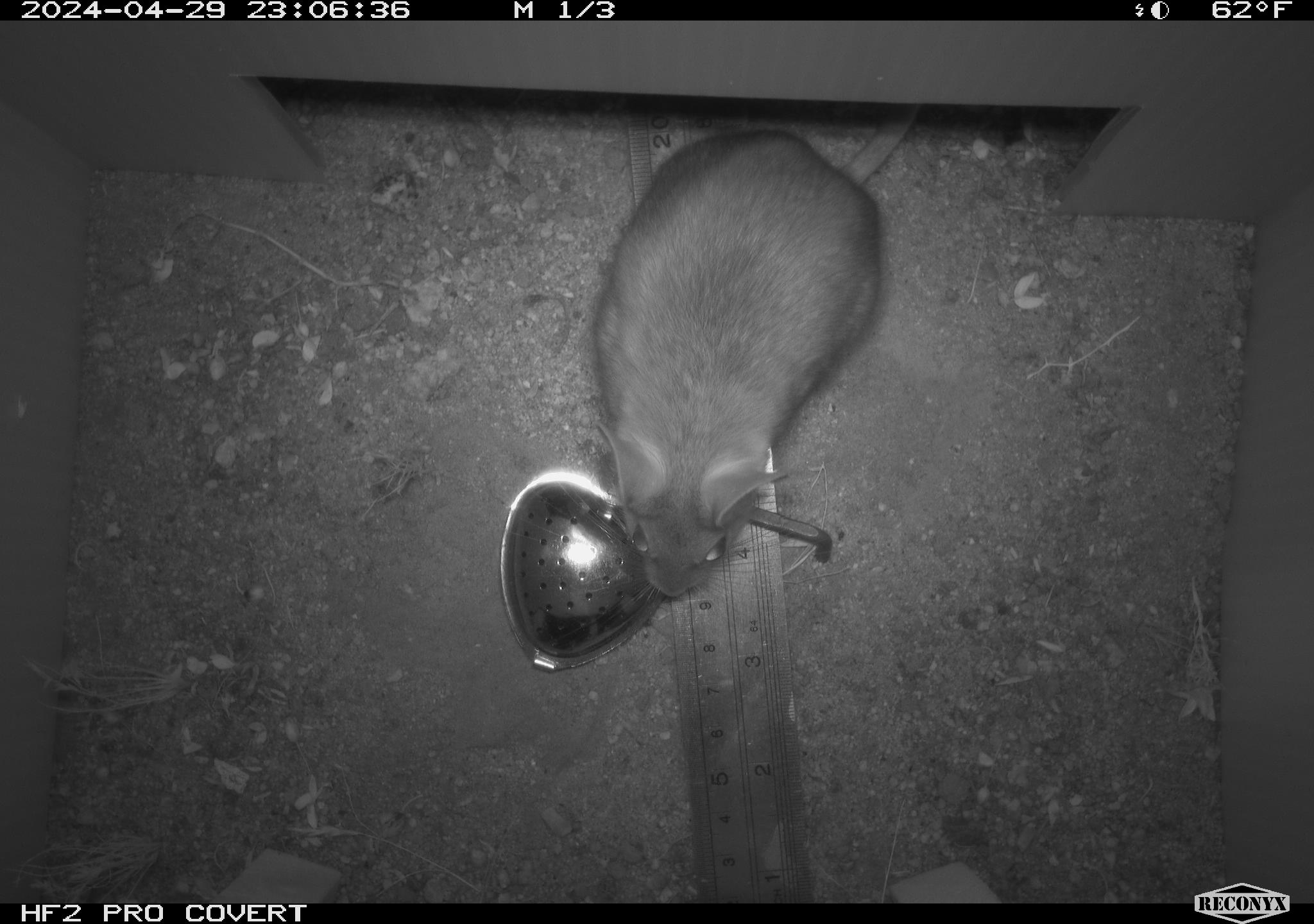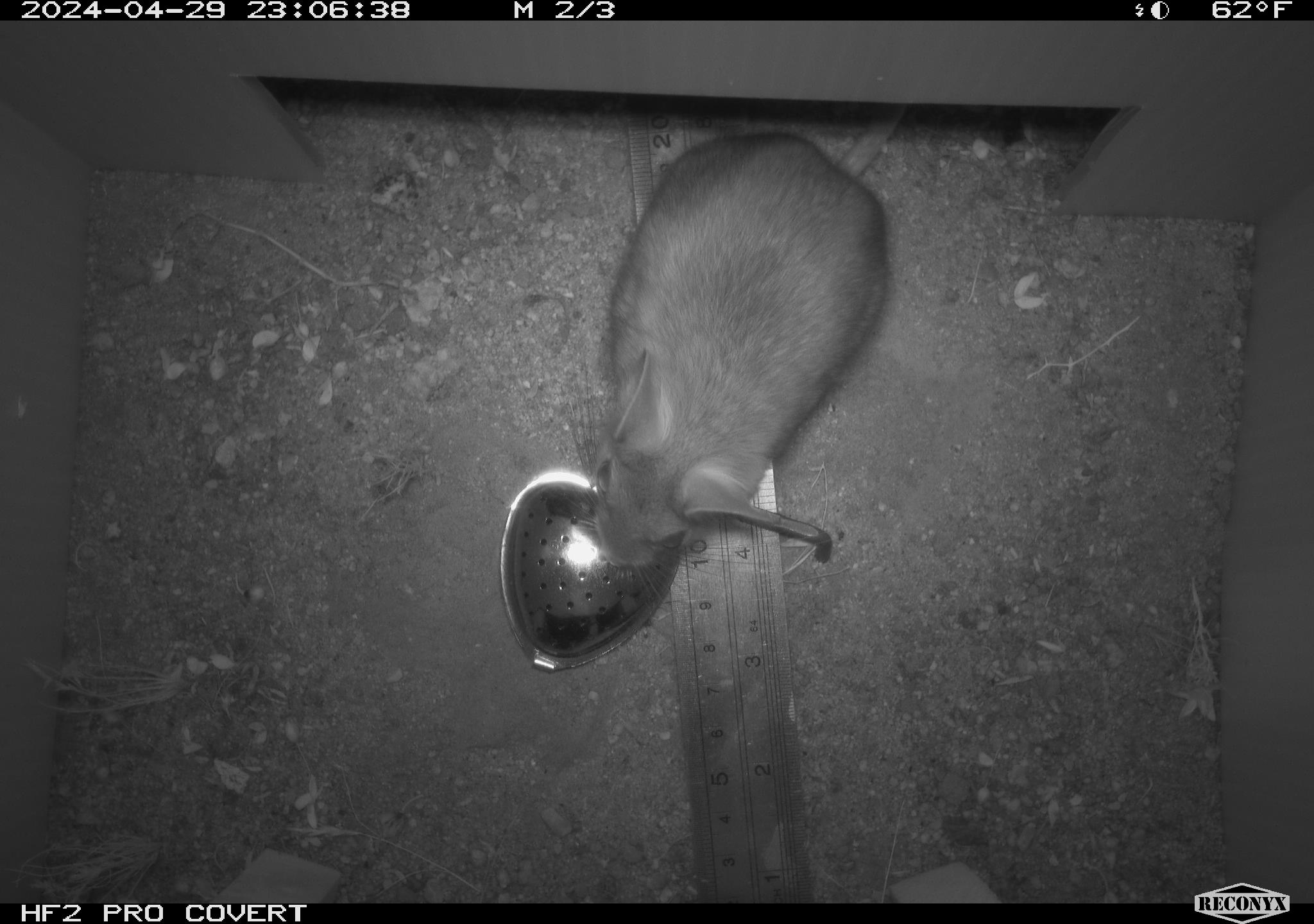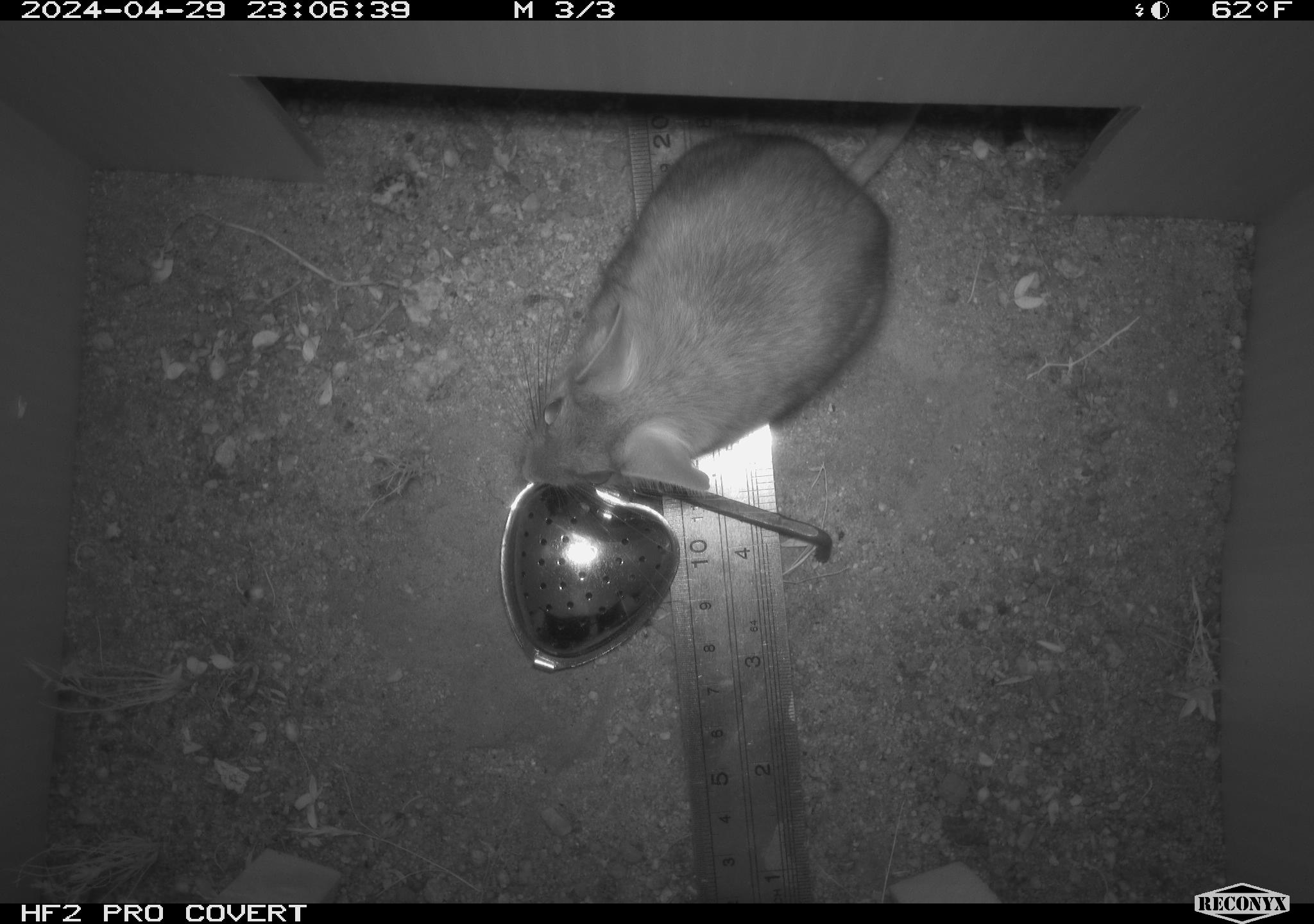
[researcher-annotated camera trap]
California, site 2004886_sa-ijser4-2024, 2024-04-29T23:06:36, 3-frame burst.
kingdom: Animalia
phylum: Chordata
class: Mammalia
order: Rodentia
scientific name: Rodentia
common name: woodrat or rat or mouse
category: woodrat or rat or mouse species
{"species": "woodrat or rat or mouse species (woodrat or rat or mouse) (Rodentia)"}